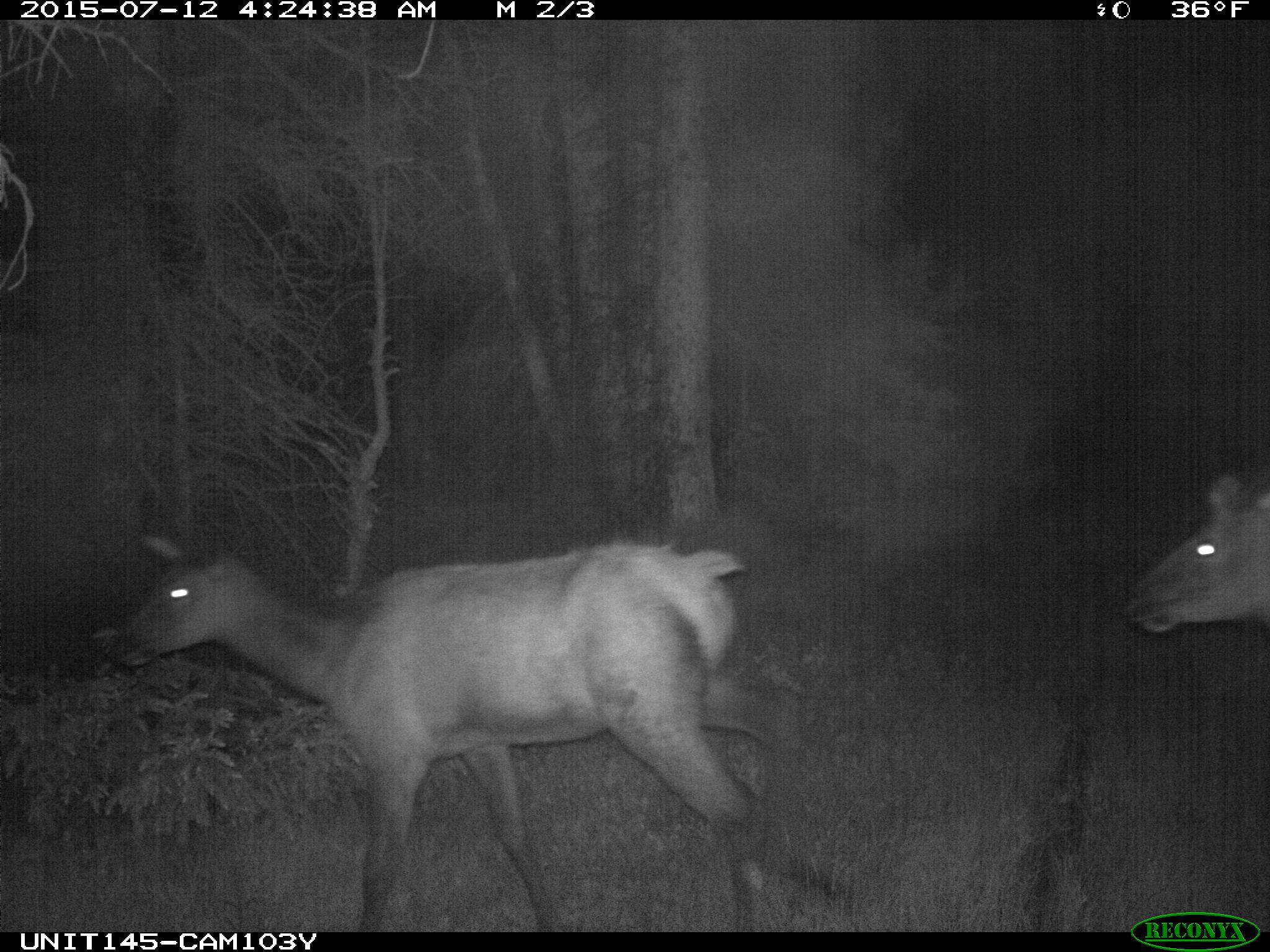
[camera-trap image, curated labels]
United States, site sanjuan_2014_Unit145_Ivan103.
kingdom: Animalia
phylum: Chordata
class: Mammalia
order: Artiodactyla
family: Cervidae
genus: Cervus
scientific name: Cervus elaphus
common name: red deer